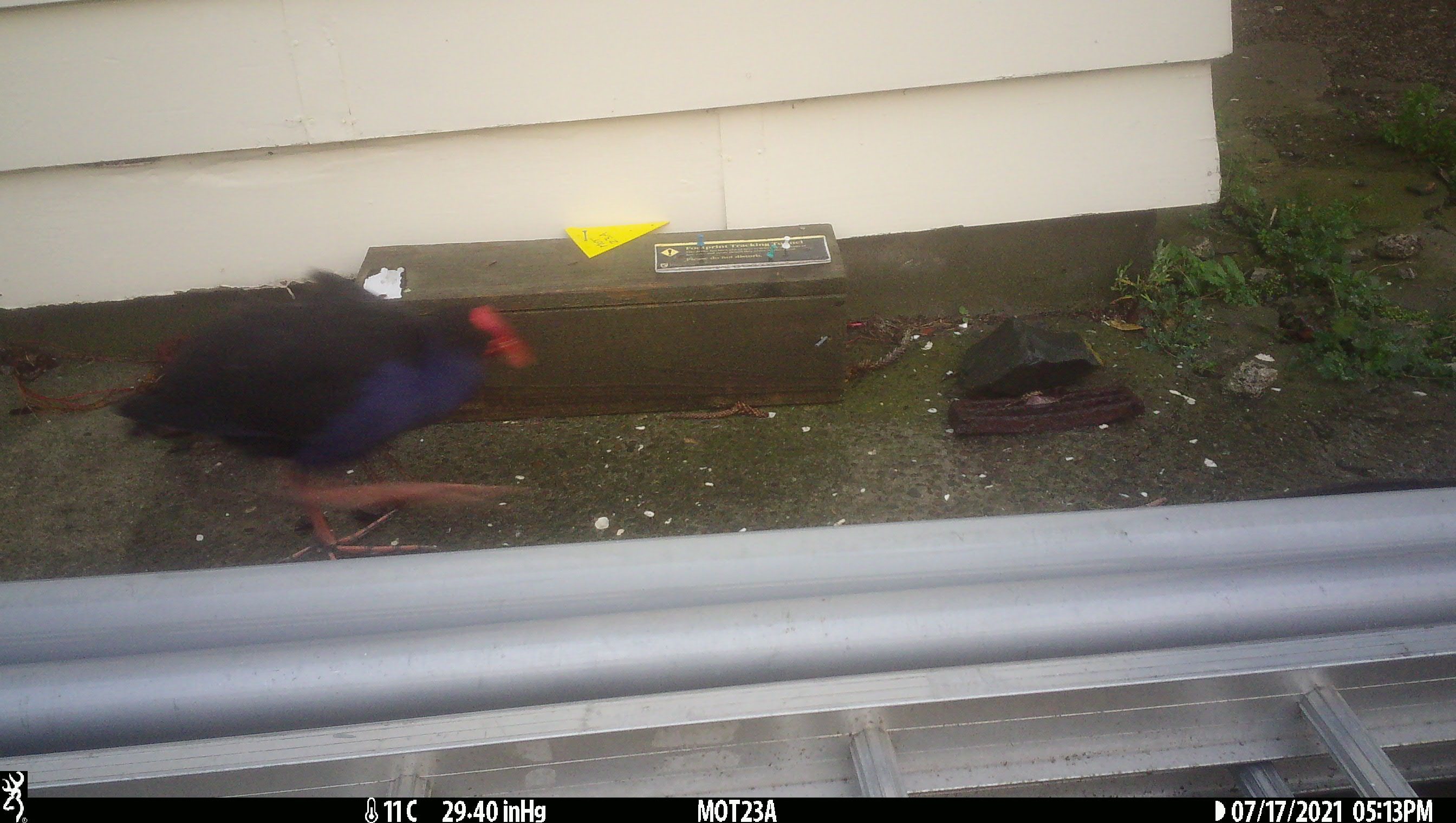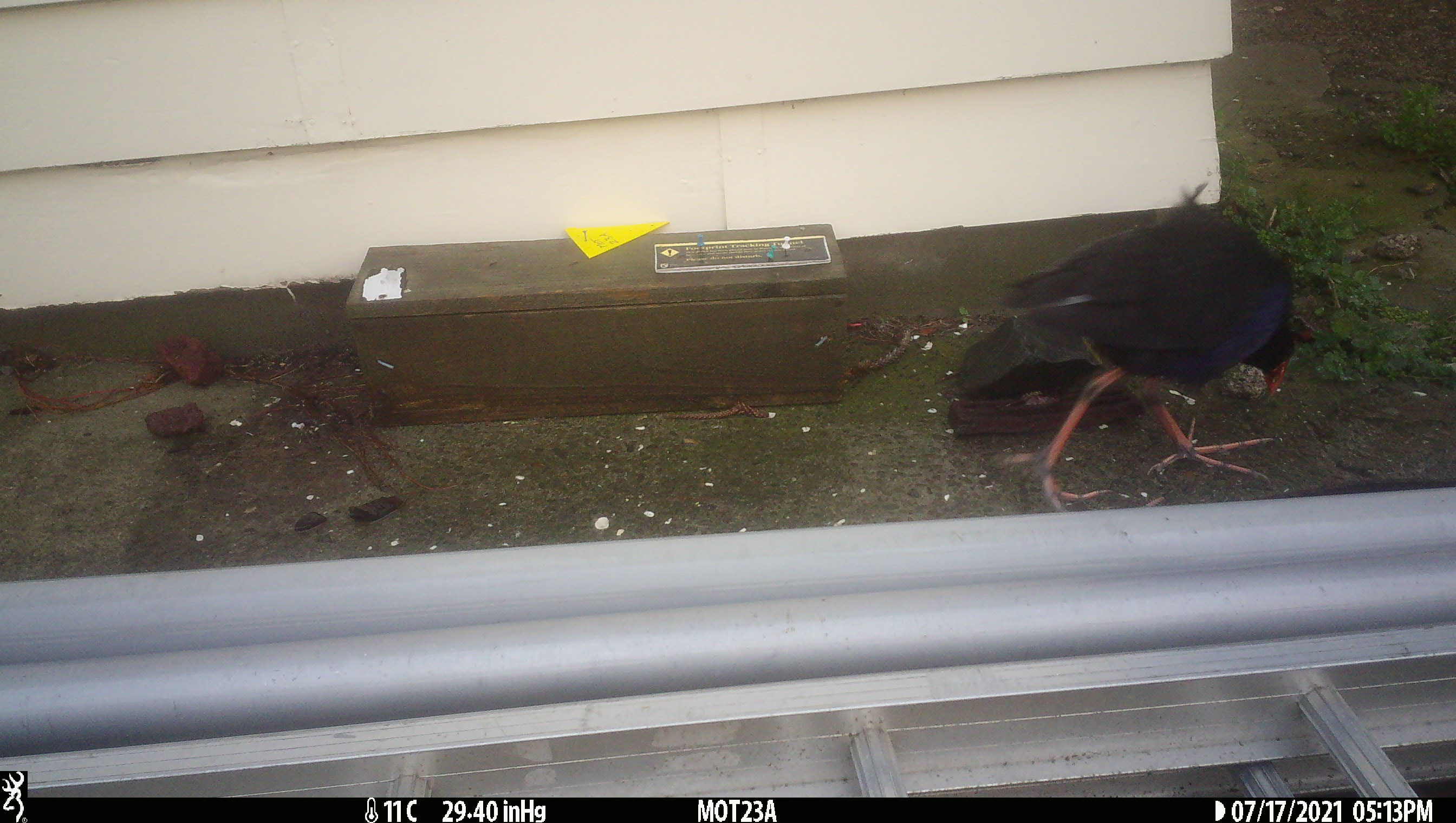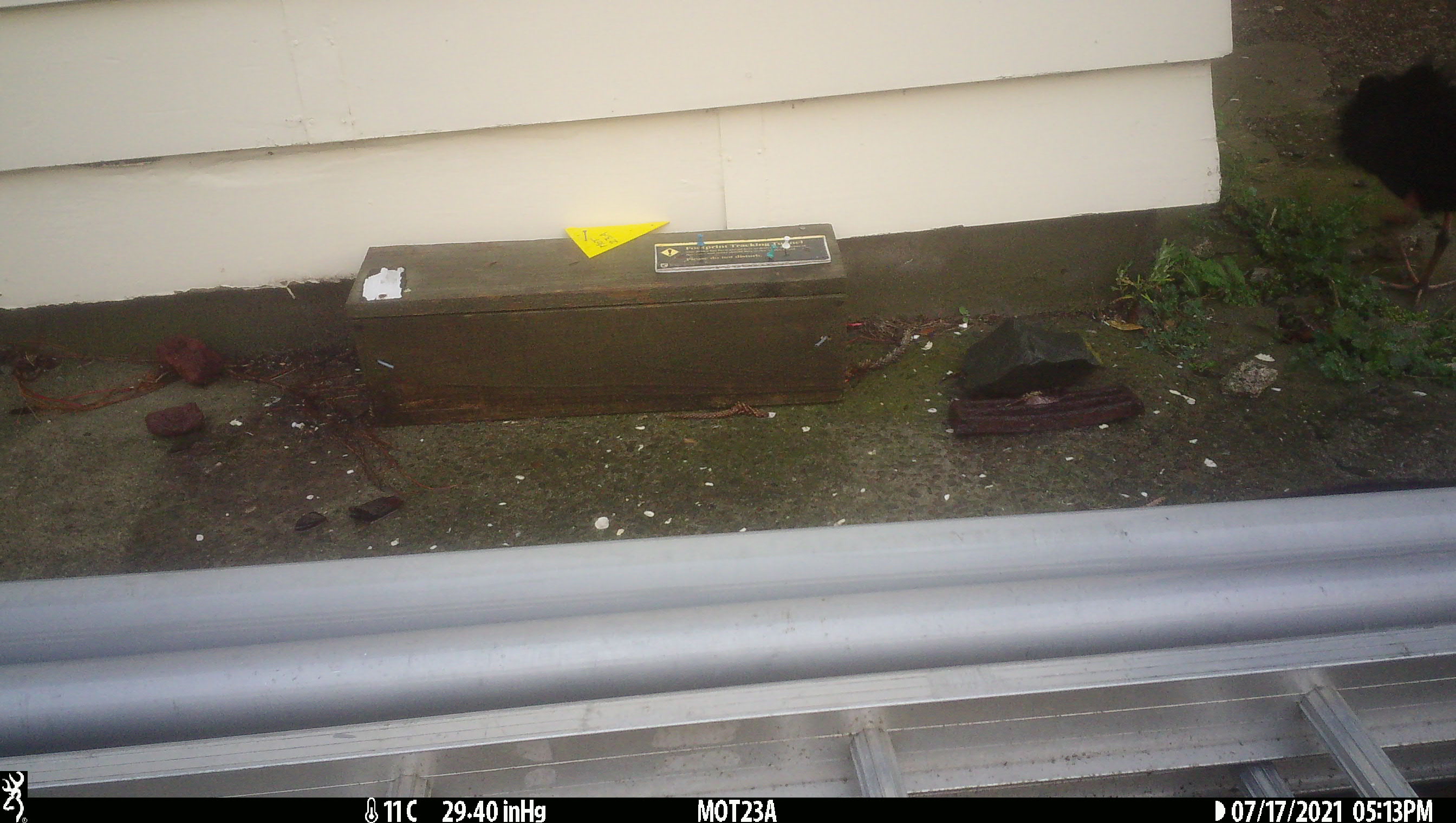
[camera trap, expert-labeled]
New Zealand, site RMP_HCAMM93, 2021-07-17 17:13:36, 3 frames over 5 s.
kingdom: Animalia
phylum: Chordata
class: Aves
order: Gruiformes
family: Rallidae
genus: Porphyrio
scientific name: Porphyrio melanotus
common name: australasian swamphen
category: pukeko